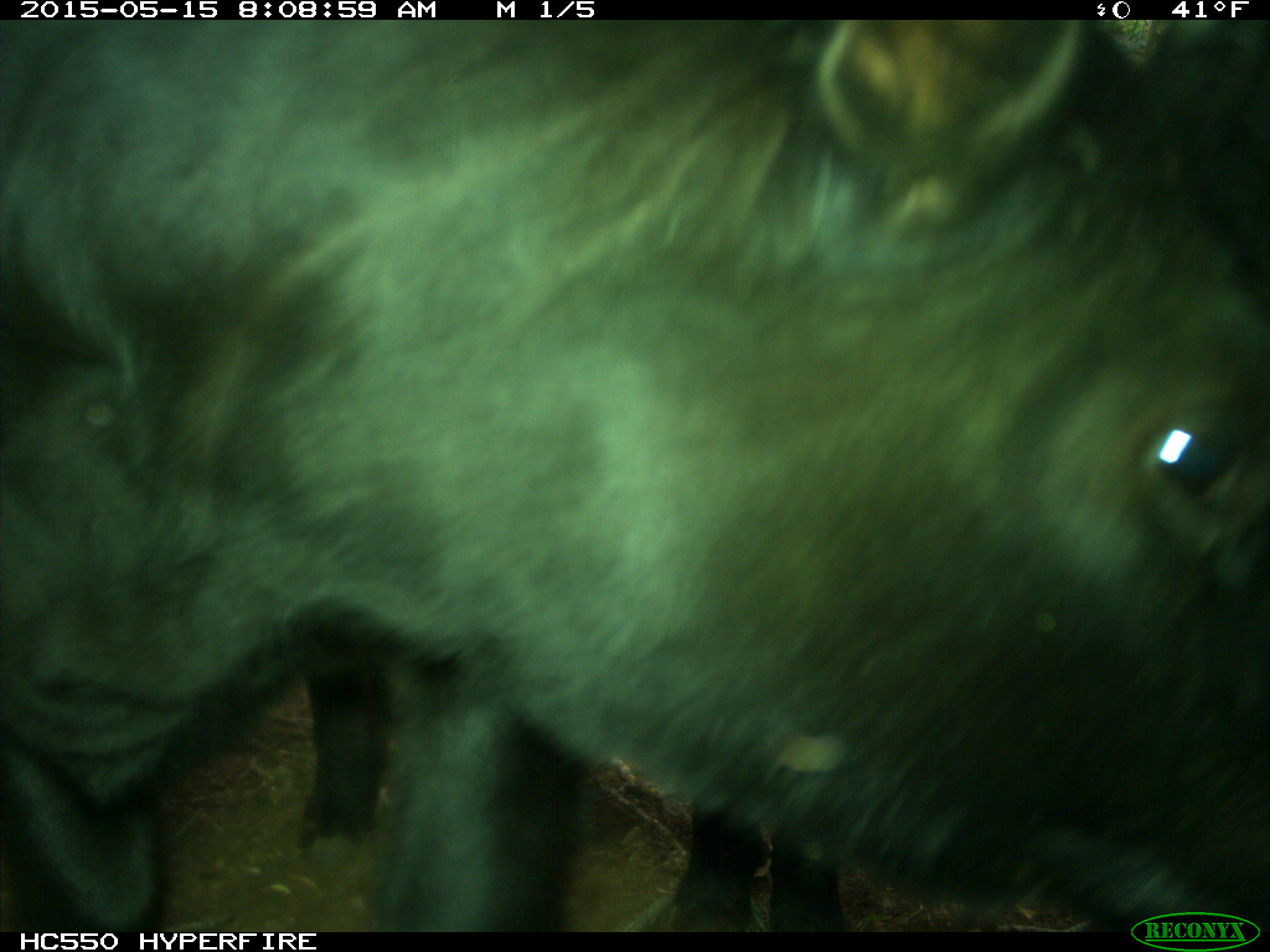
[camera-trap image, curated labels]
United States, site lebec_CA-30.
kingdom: Animalia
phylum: Chordata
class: Mammalia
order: Artiodactyla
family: Bovidae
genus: Bos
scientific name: Bos taurus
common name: domestic cow